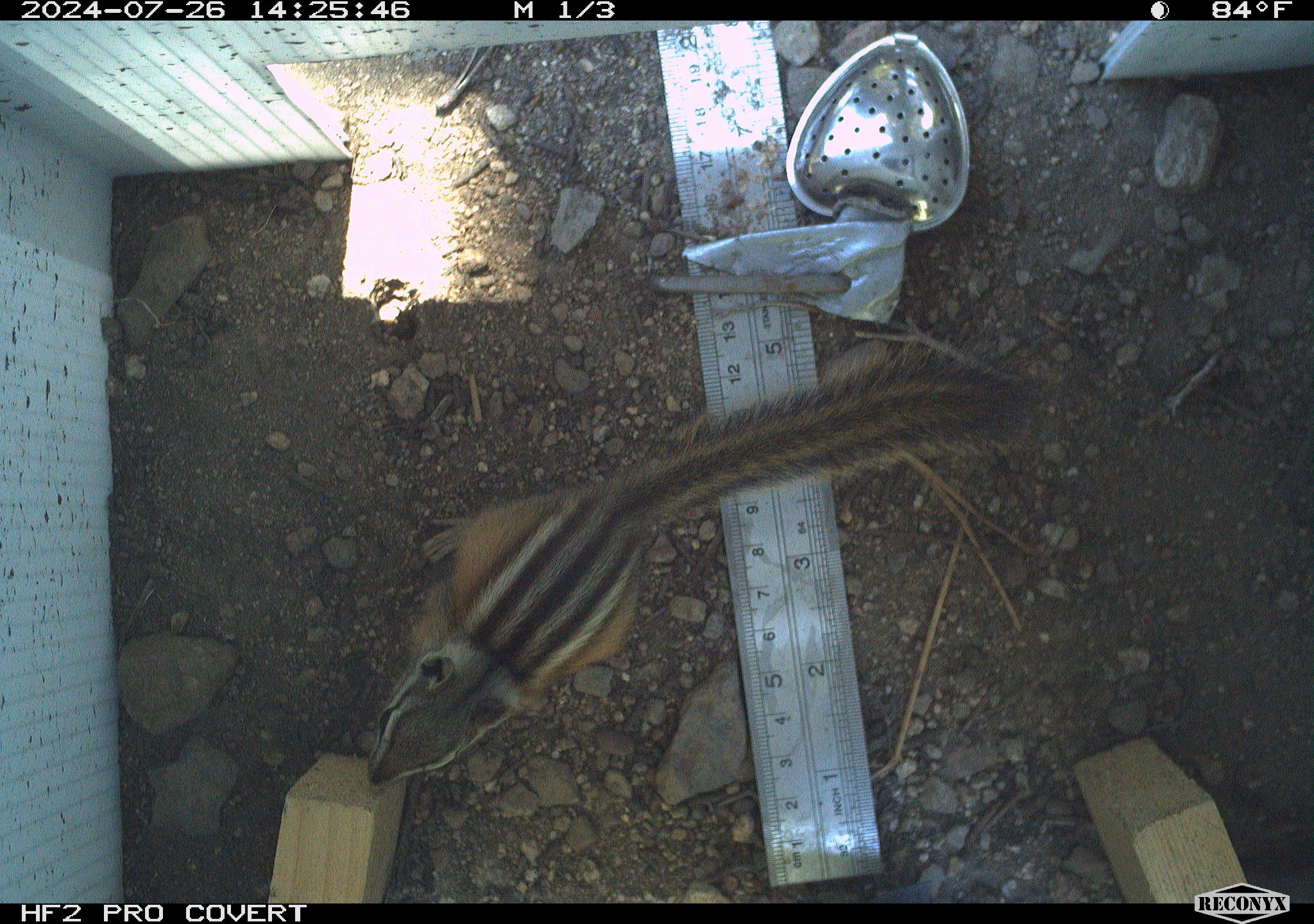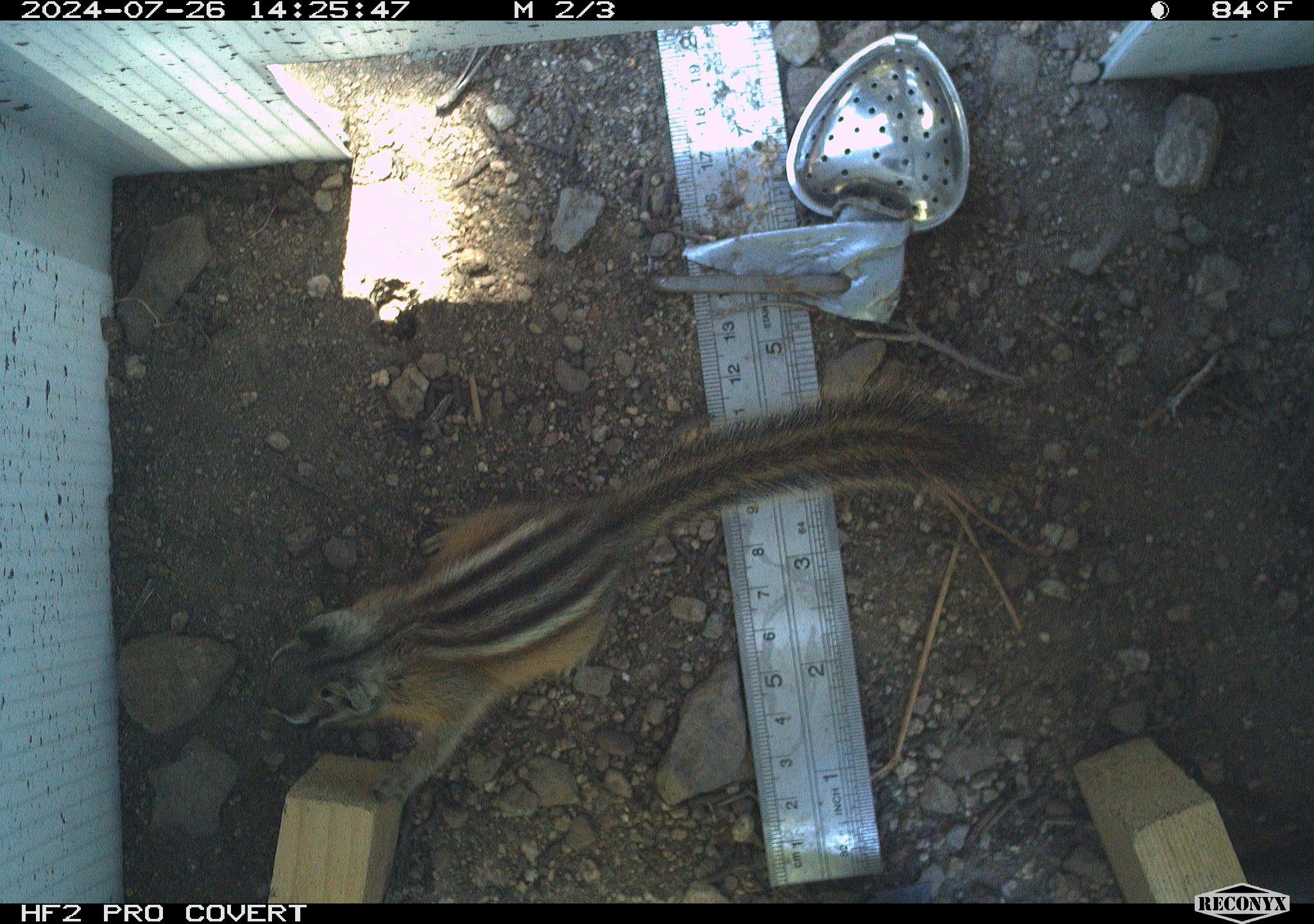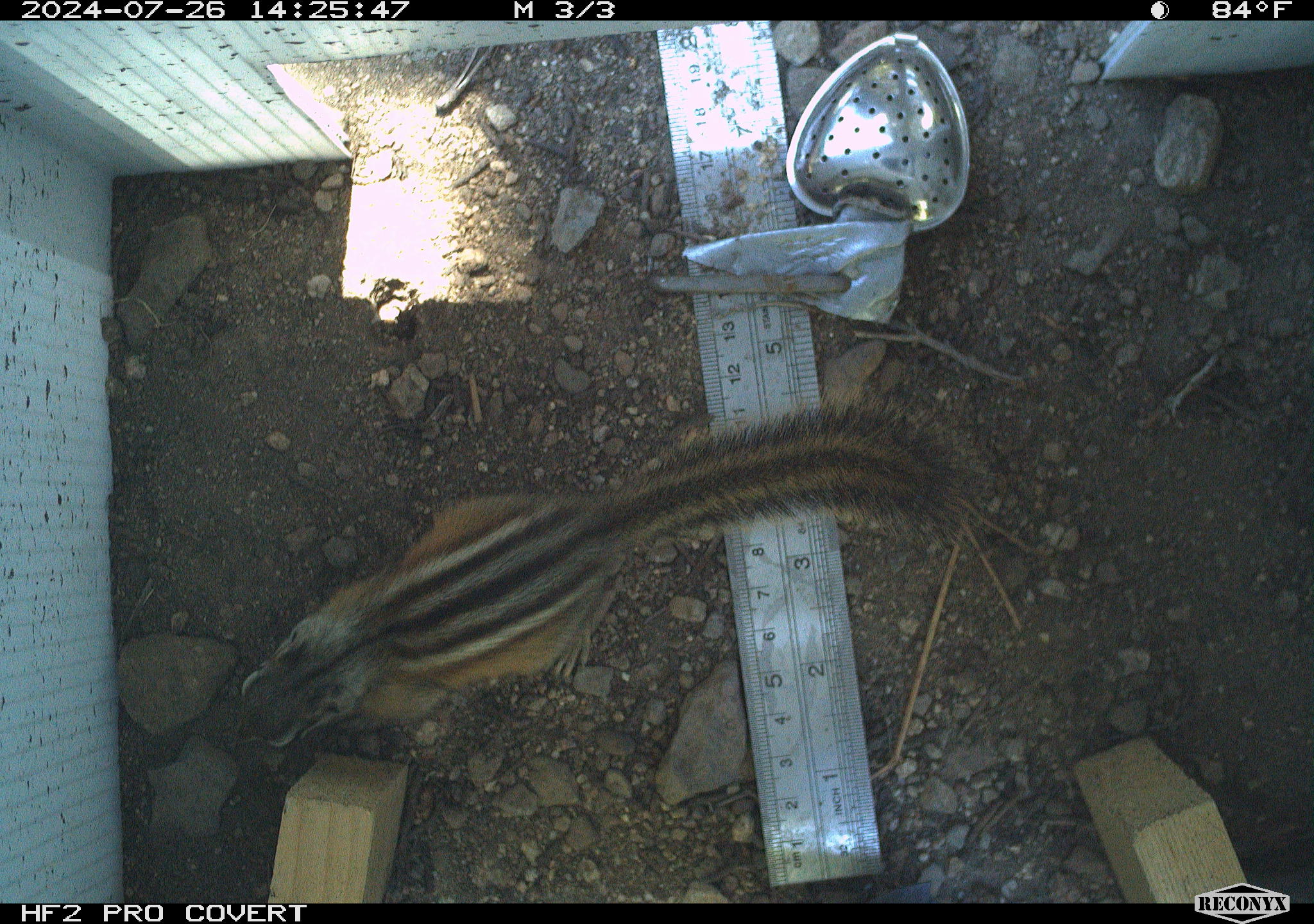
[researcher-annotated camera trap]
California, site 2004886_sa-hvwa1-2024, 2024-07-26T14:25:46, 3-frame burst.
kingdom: Animalia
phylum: Chordata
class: Mammalia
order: Rodentia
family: Sciuridae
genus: Neotamias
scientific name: Neotamias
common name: western chipmunks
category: neotamias species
Neotamias species (western chipmunks) (Neotamias).